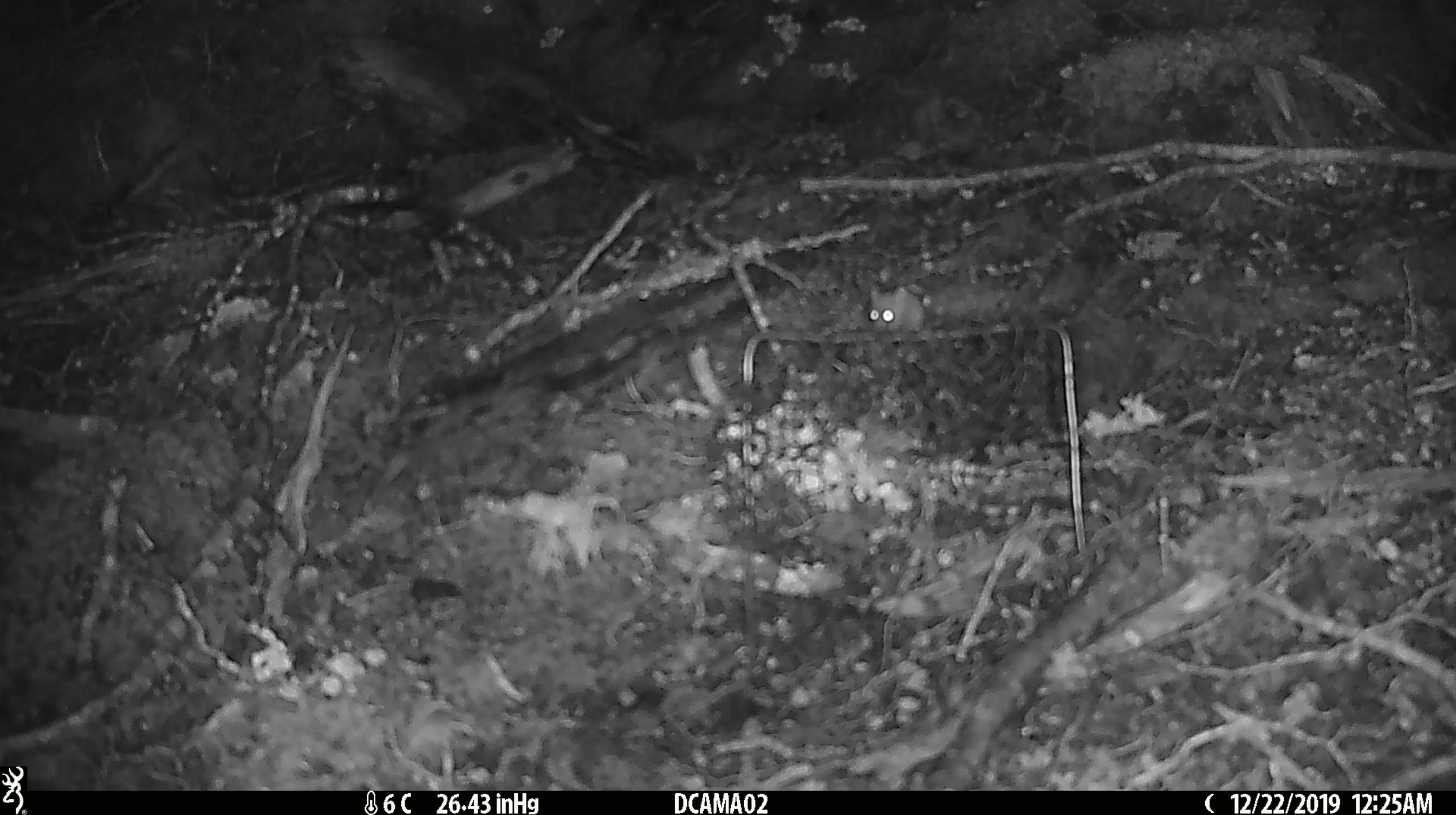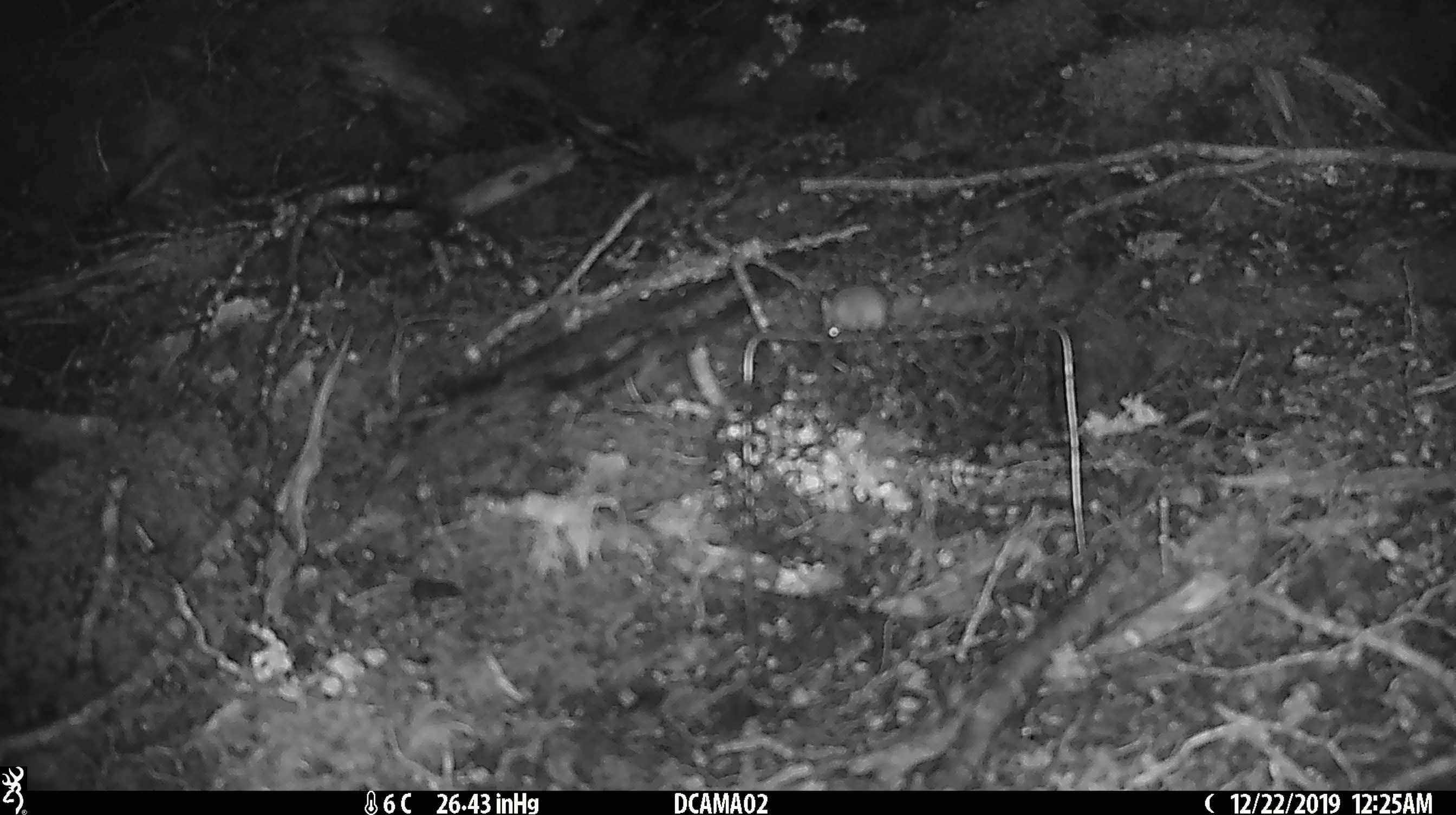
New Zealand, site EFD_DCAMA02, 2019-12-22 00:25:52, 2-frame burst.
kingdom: Animalia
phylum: Chordata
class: Mammalia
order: Rodentia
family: Muridae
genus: Mus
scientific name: Mus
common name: mouse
Mouse (Mus).